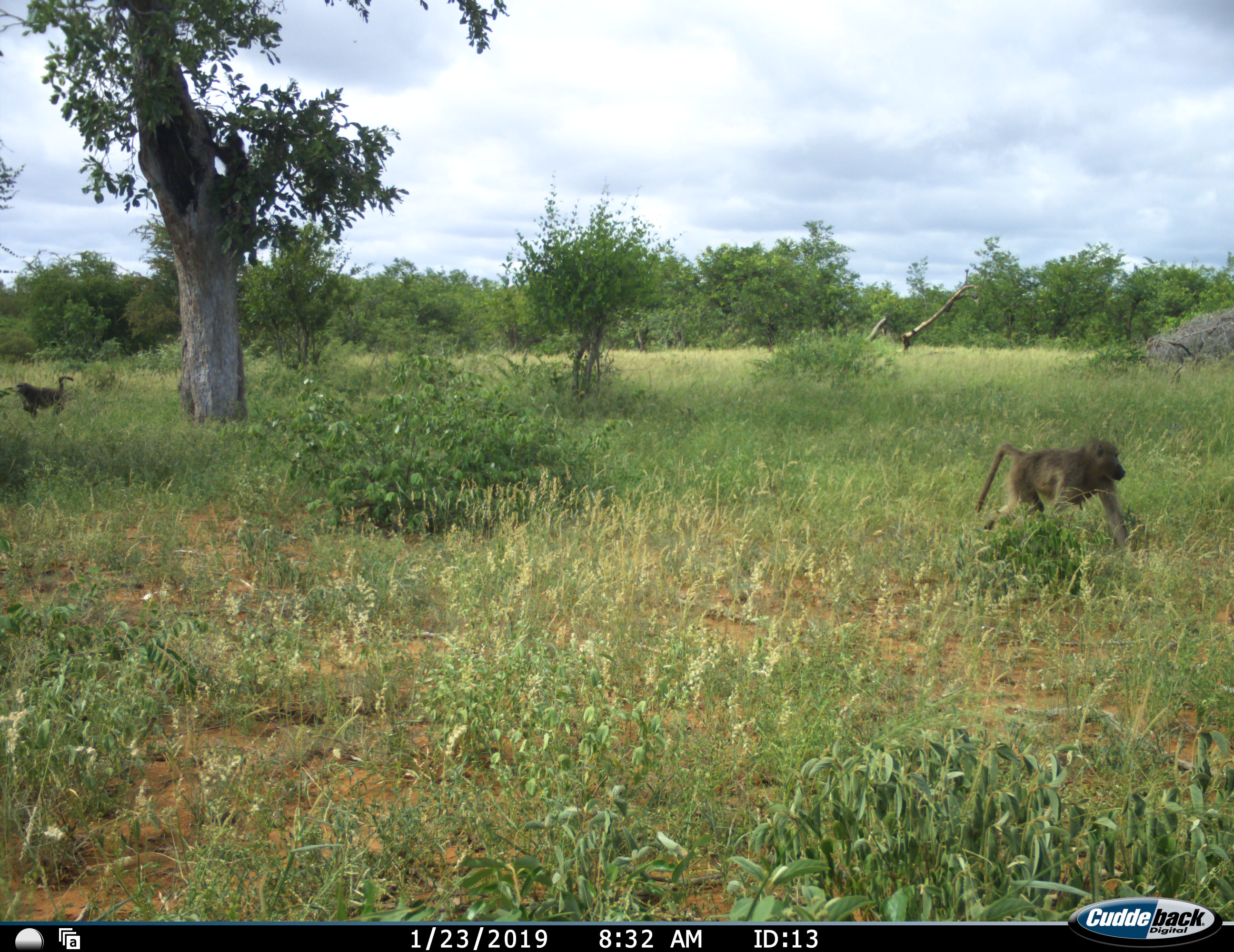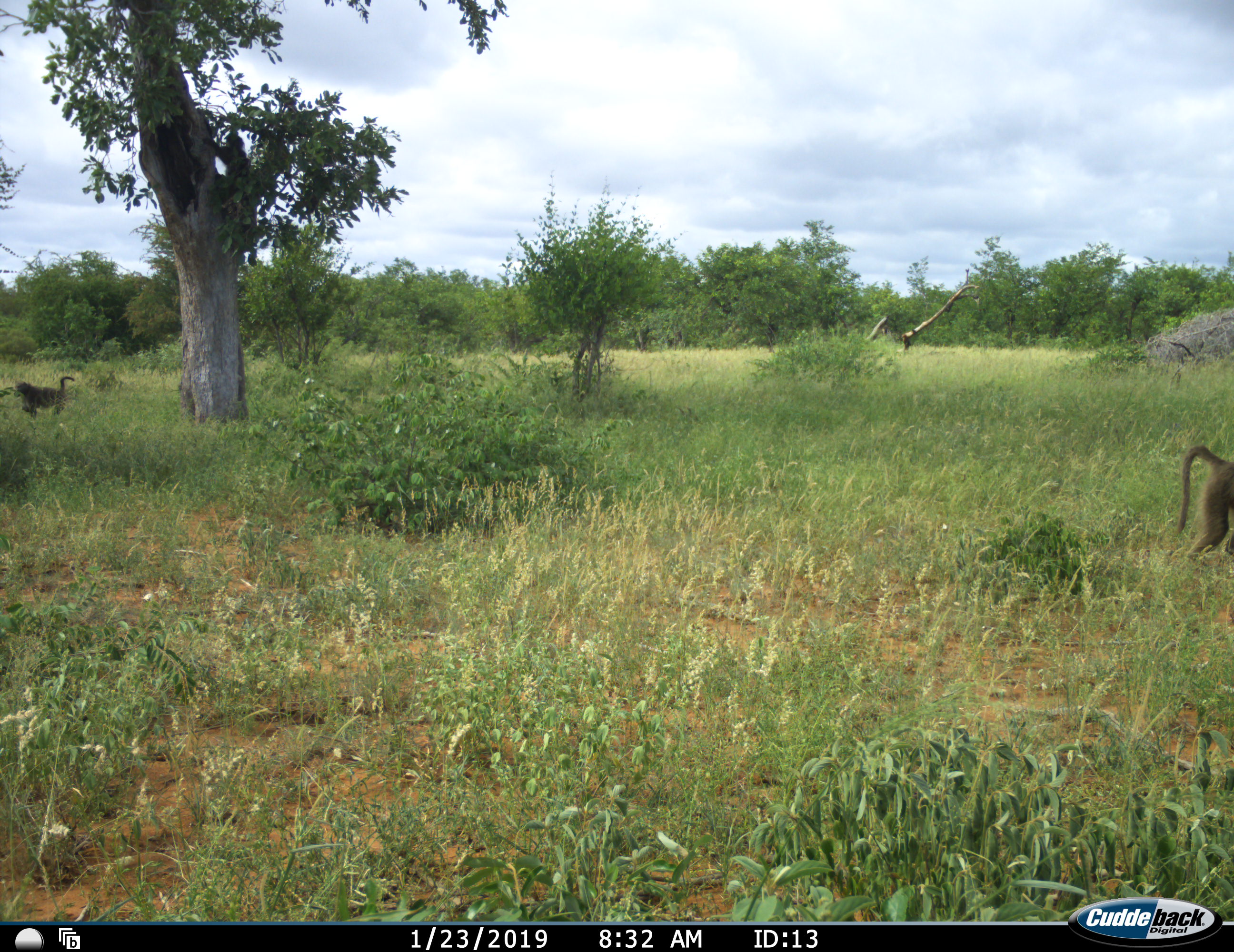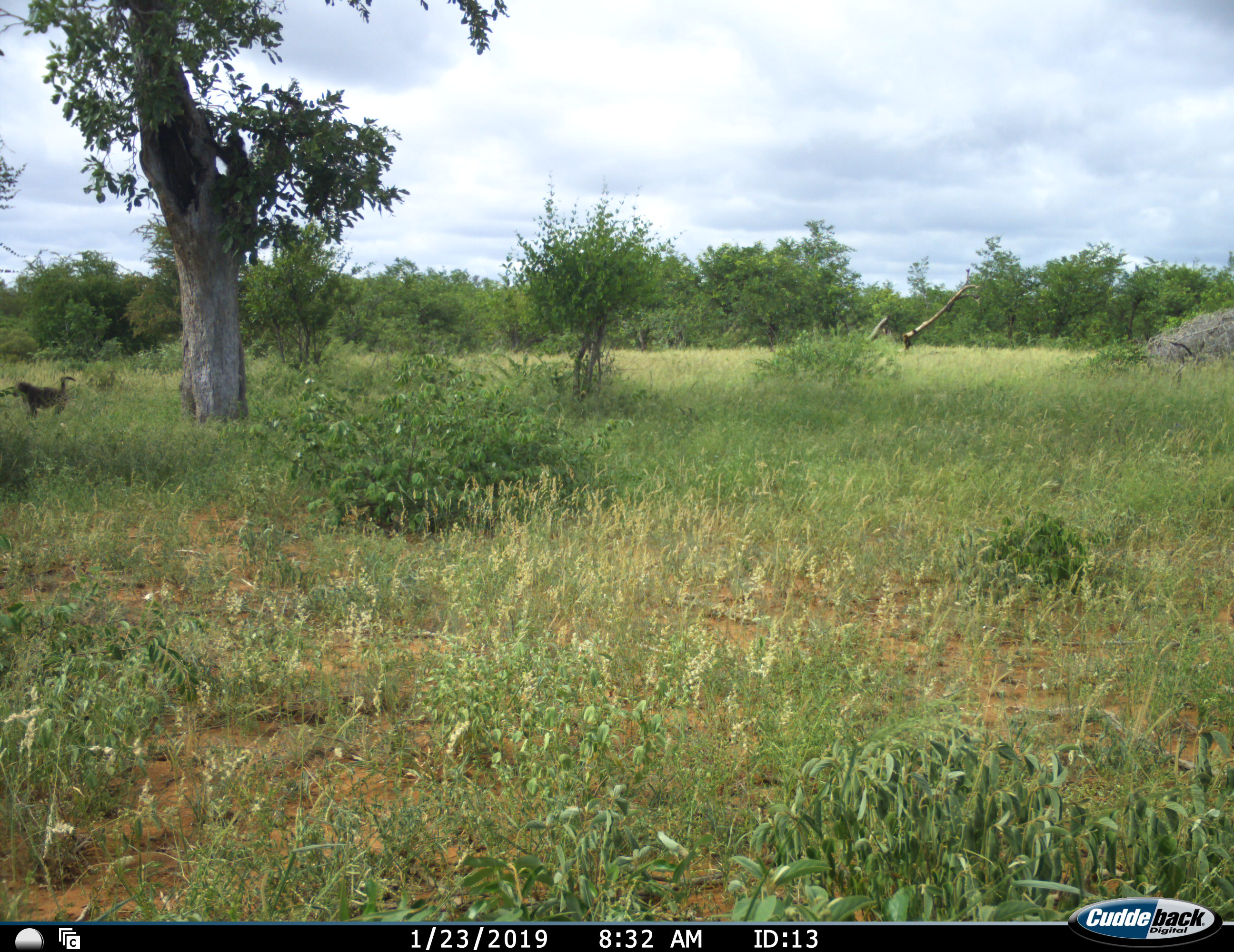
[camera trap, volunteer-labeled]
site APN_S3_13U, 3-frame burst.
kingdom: Animalia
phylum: Chordata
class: Mammalia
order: Primates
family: Cercopithecidae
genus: Papio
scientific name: Papio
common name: baboon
Baboon (Papio), count 3. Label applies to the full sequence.